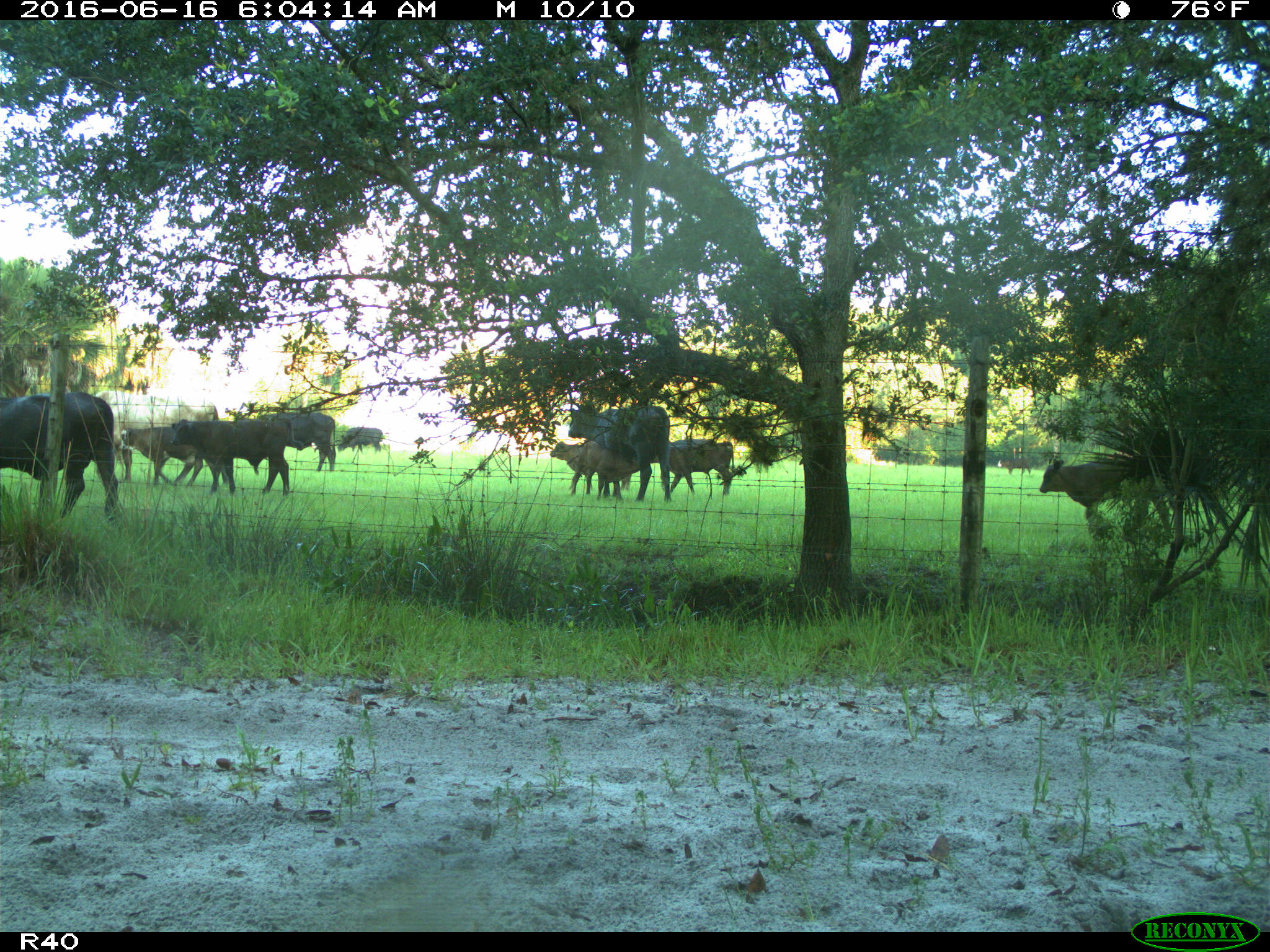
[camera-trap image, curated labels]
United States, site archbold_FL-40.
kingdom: Animalia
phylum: Chordata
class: Mammalia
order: Artiodactyla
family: Bovidae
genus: Bos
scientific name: Bos taurus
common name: domestic cow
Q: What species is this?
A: Bos taurus (domestic cow).